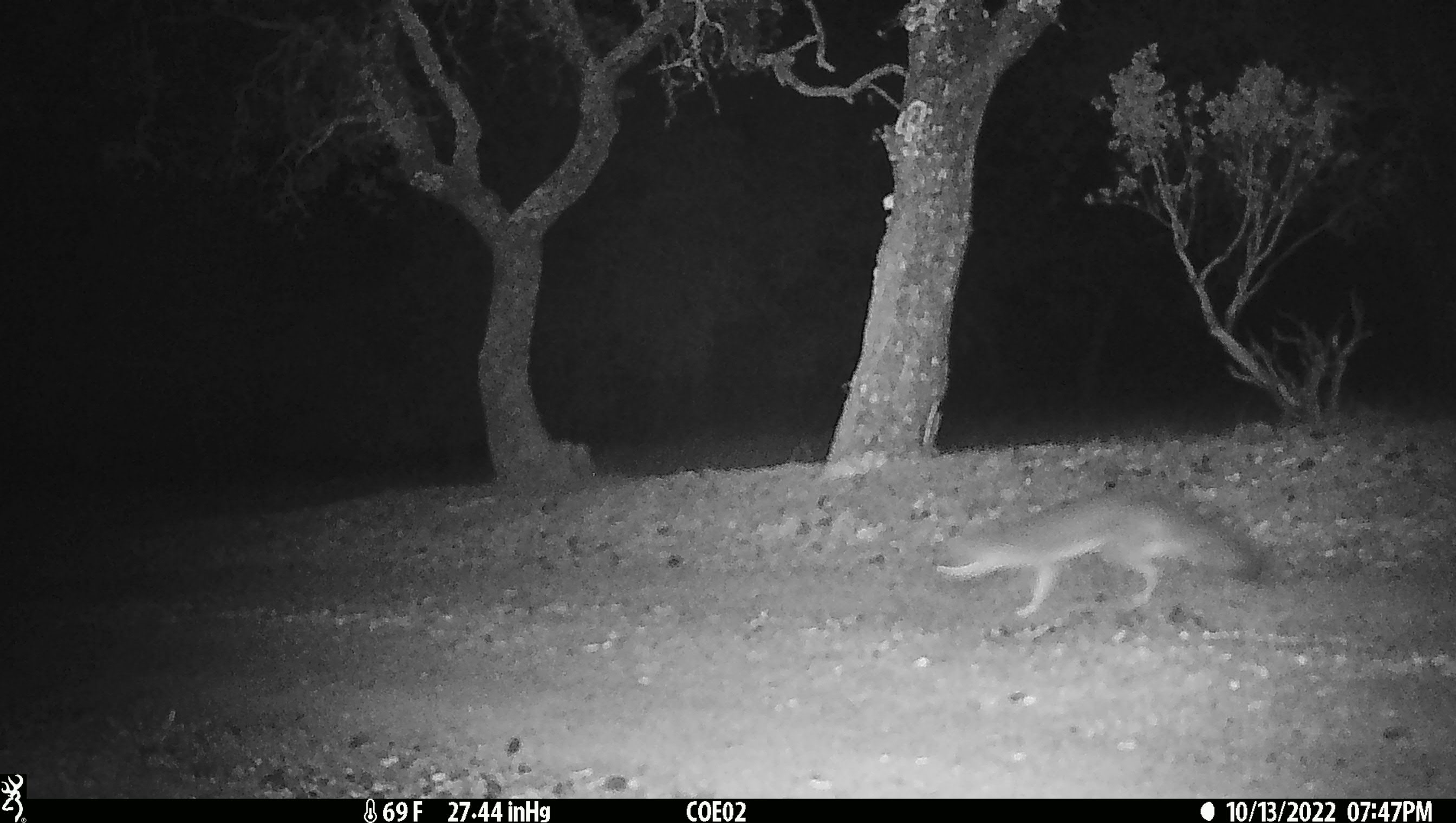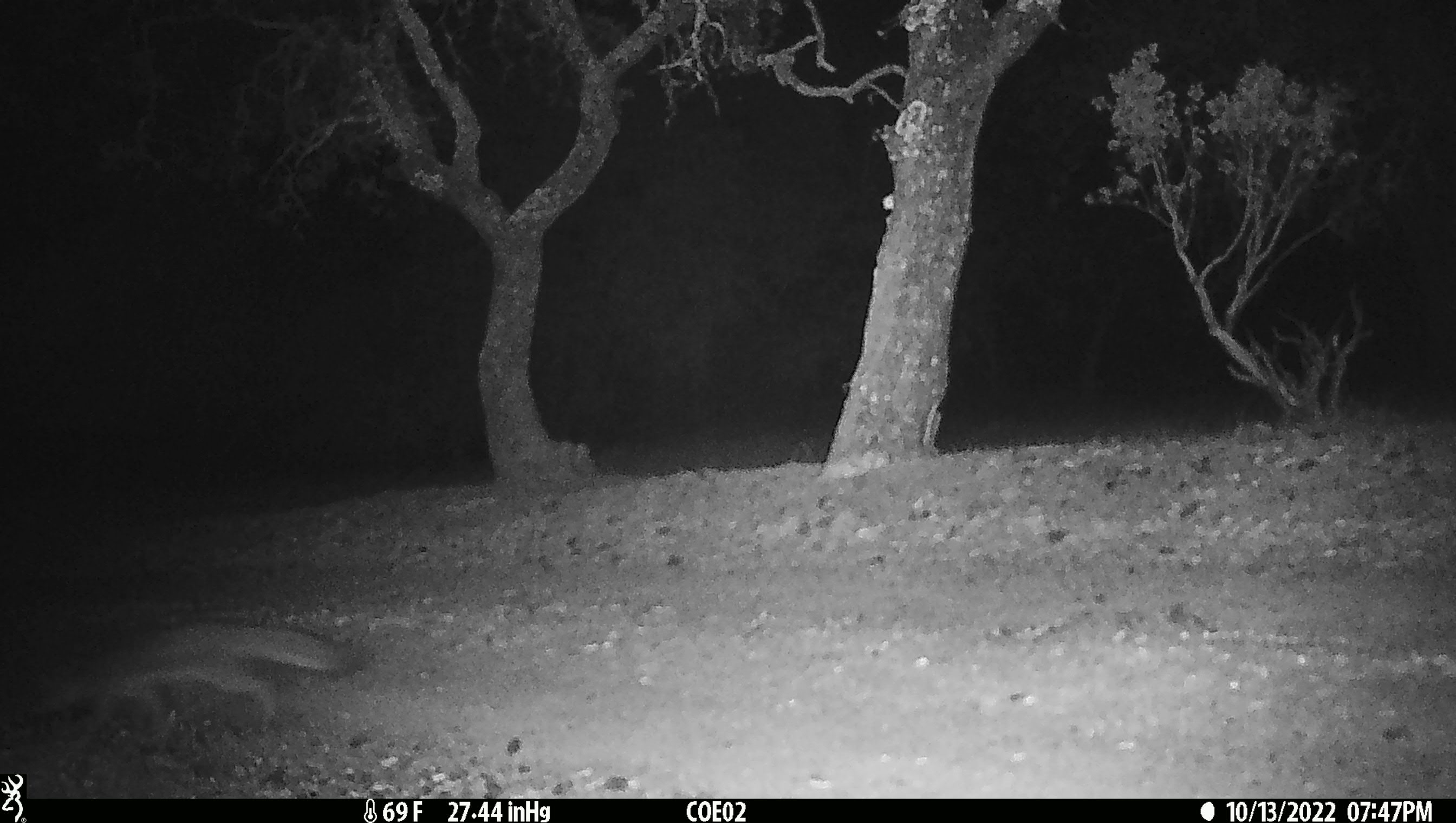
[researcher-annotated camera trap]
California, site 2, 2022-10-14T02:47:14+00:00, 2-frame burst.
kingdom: Animalia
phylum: Chordata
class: Mammalia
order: Carnivora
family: Canidae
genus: Urocyon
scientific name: Urocyon cinereoargenteus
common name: gray fox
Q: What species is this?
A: Gray fox (Urocyon cinereoargenteus).